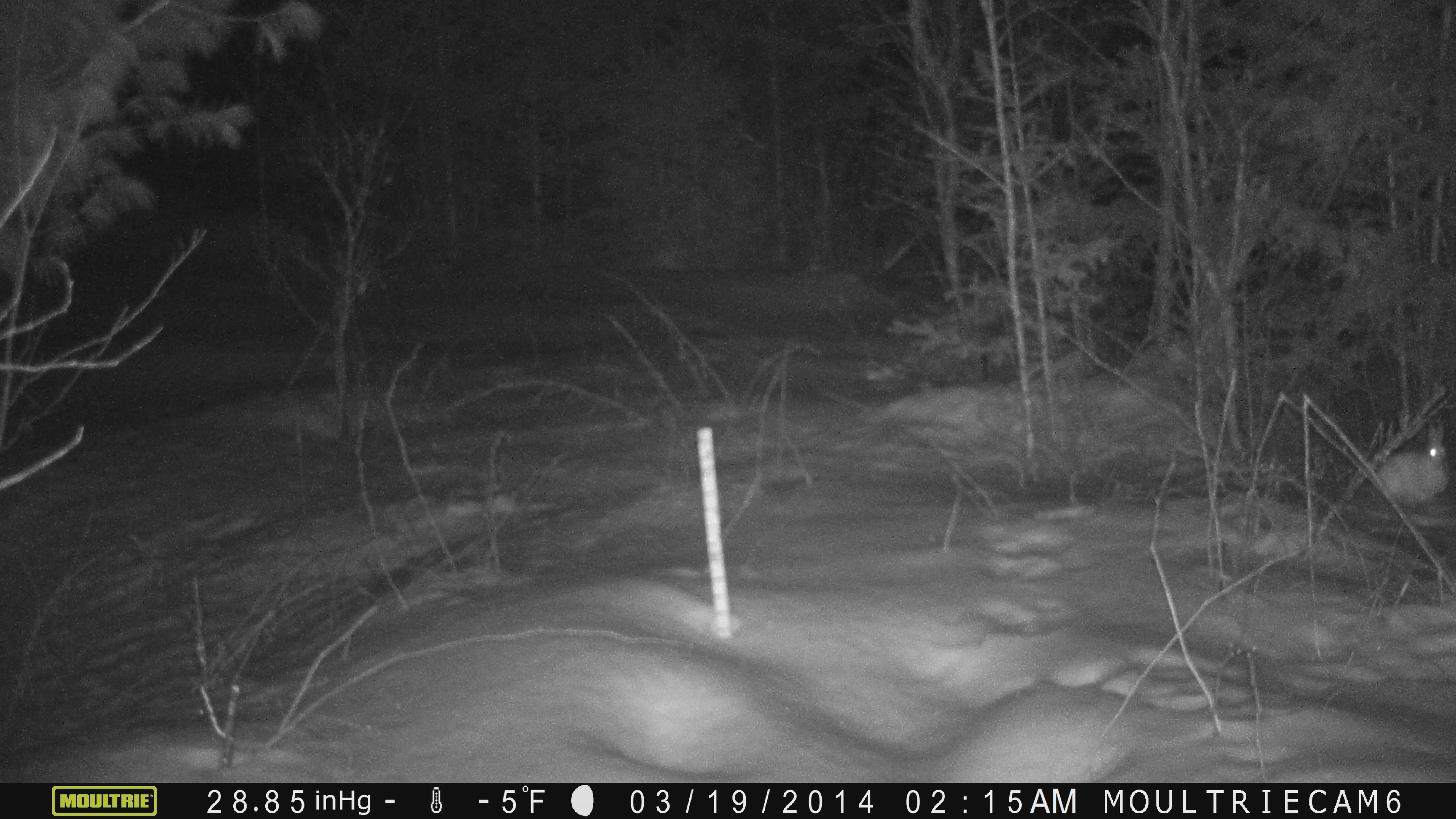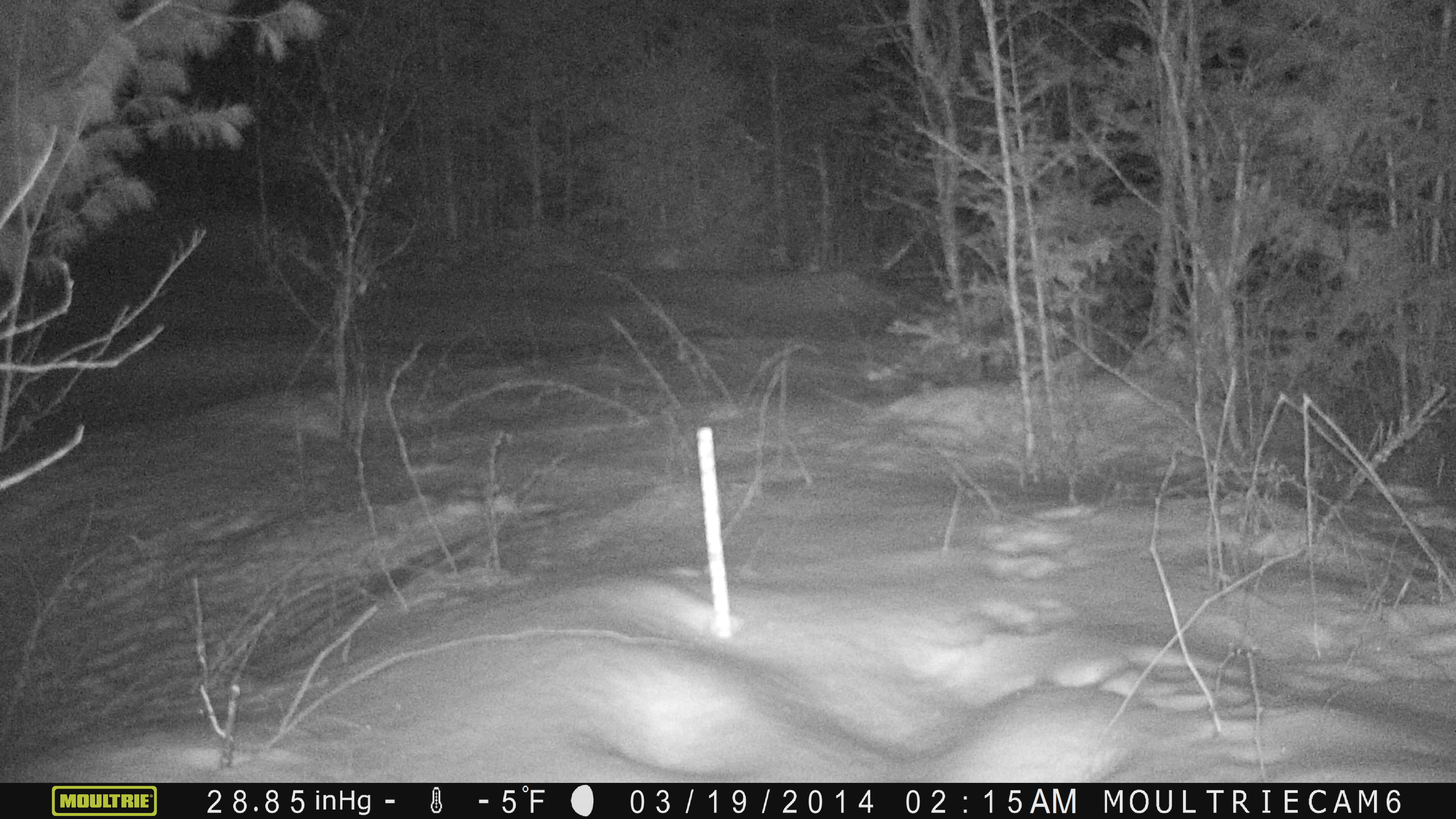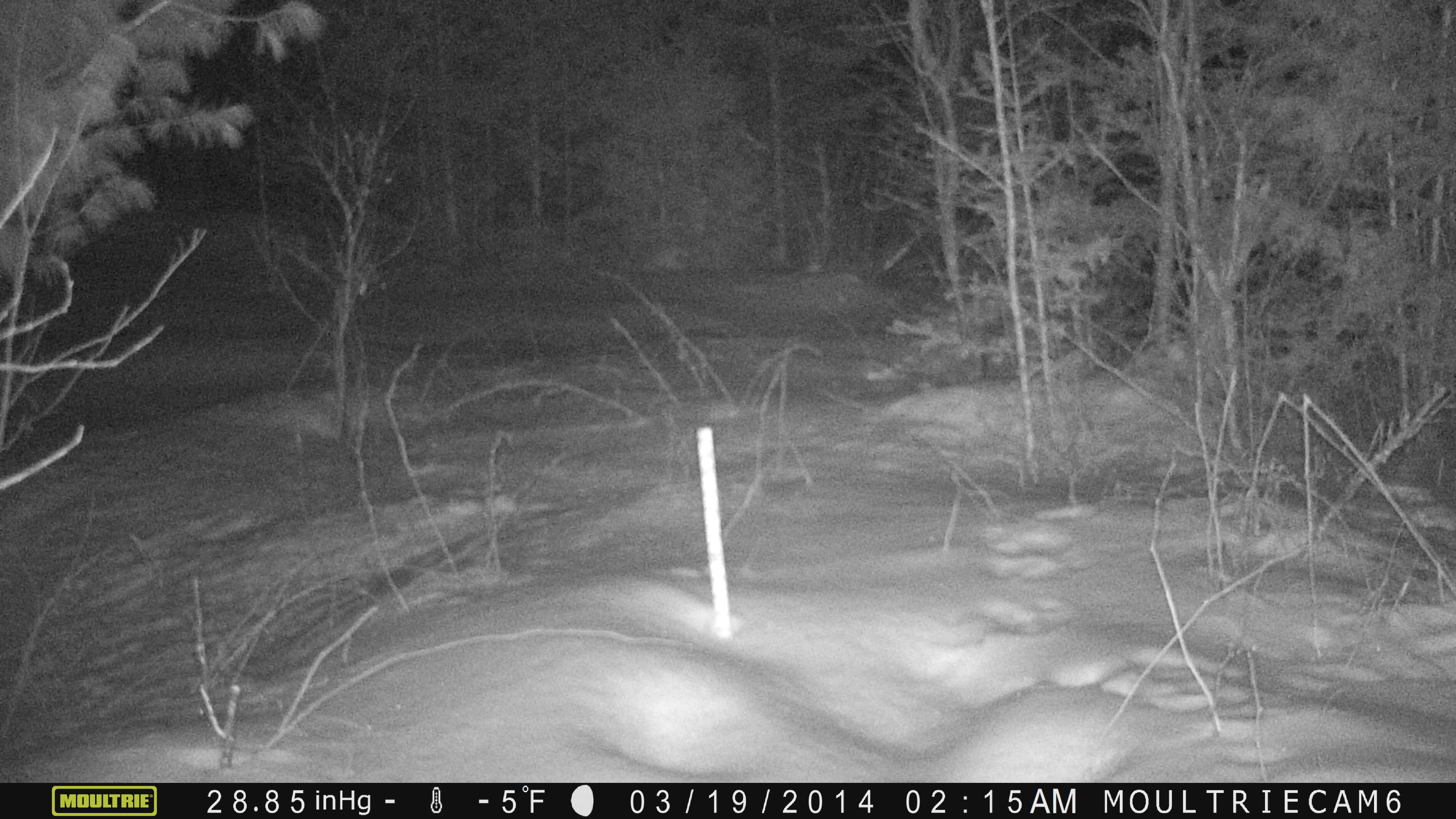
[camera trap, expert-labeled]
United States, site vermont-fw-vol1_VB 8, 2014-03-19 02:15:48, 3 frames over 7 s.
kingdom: Animalia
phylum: Chordata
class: Mammalia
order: Lagomorpha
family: Leporidae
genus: Lepus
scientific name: Lepus americanus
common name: snowshoe hare